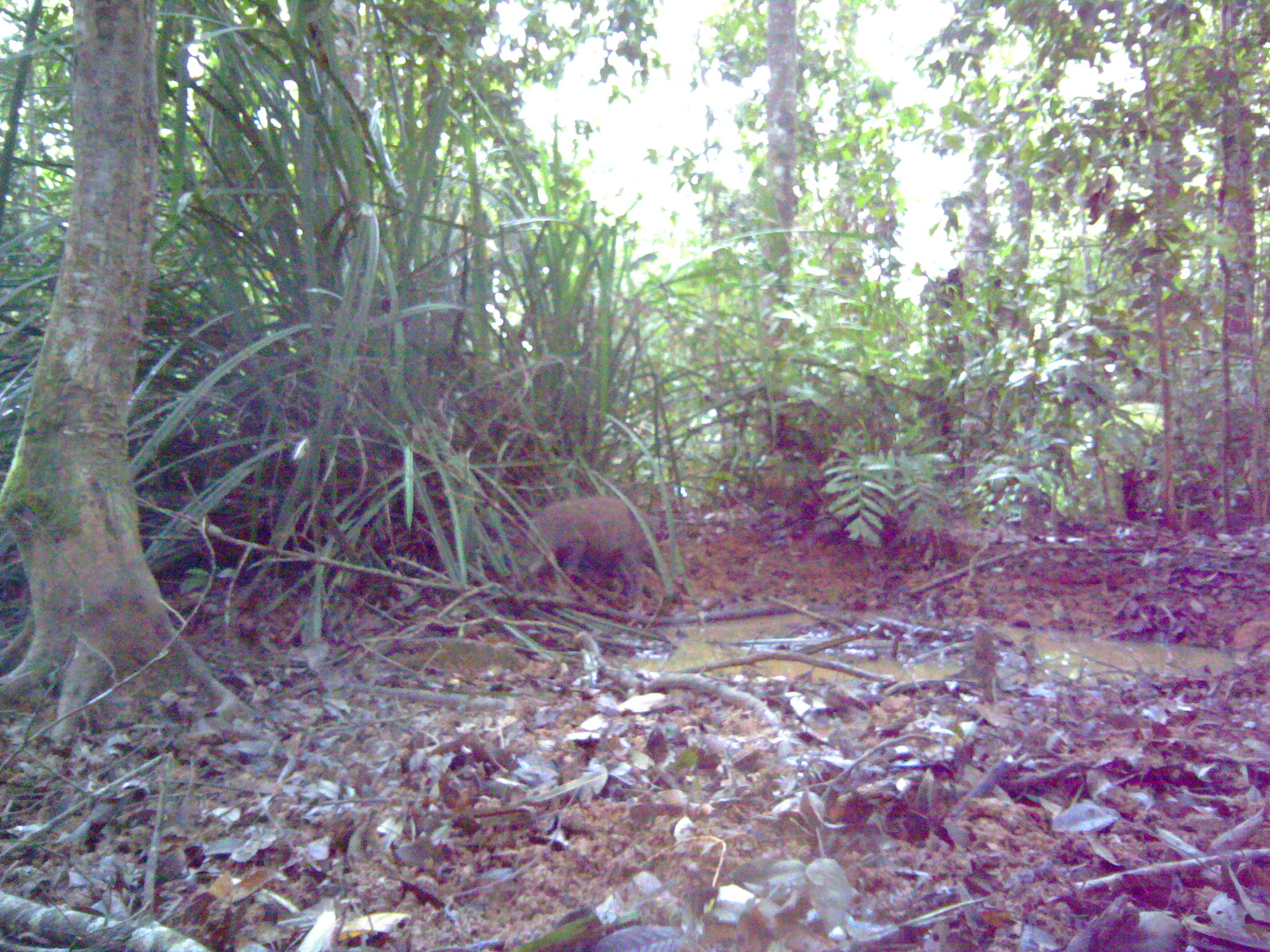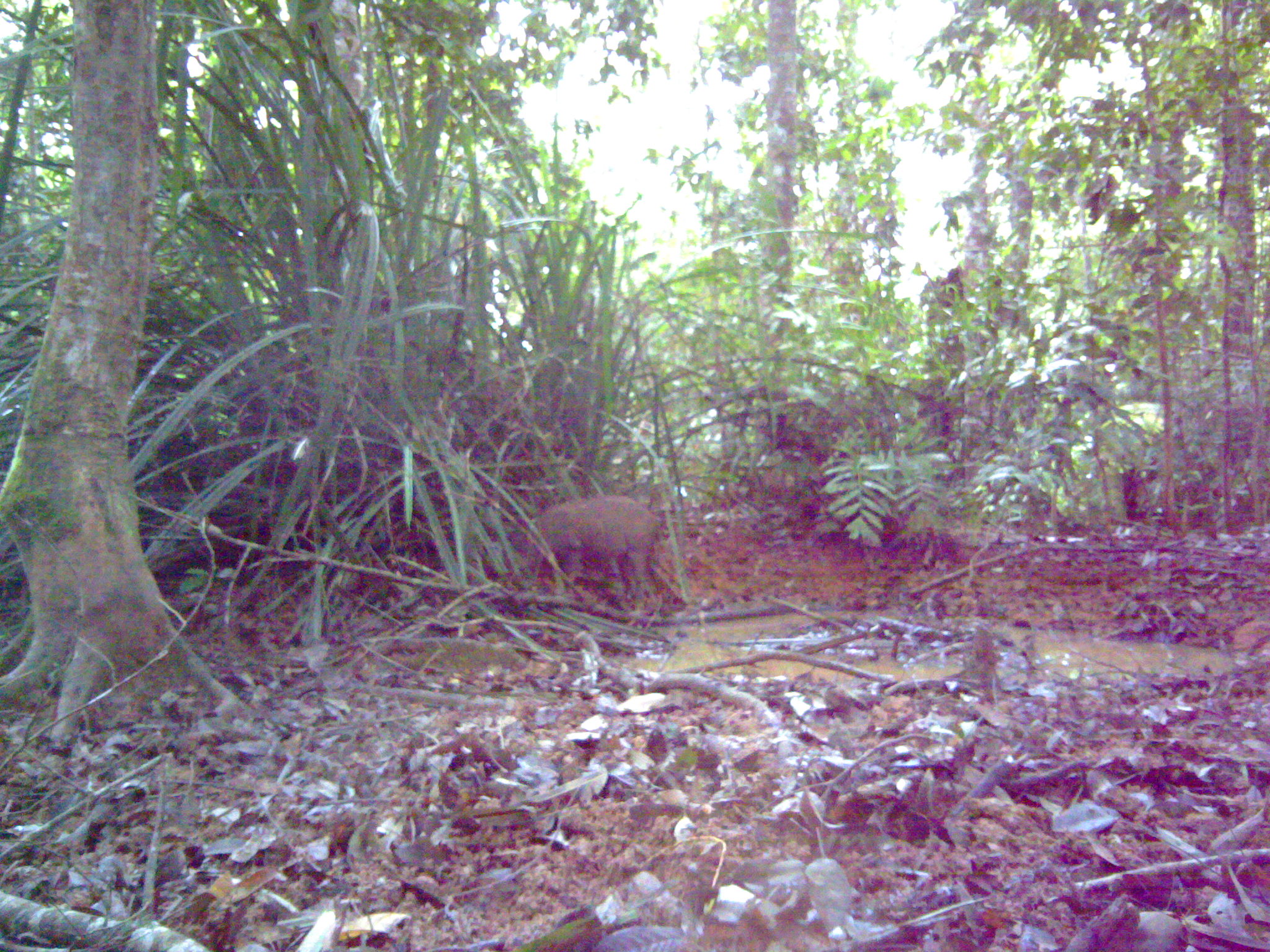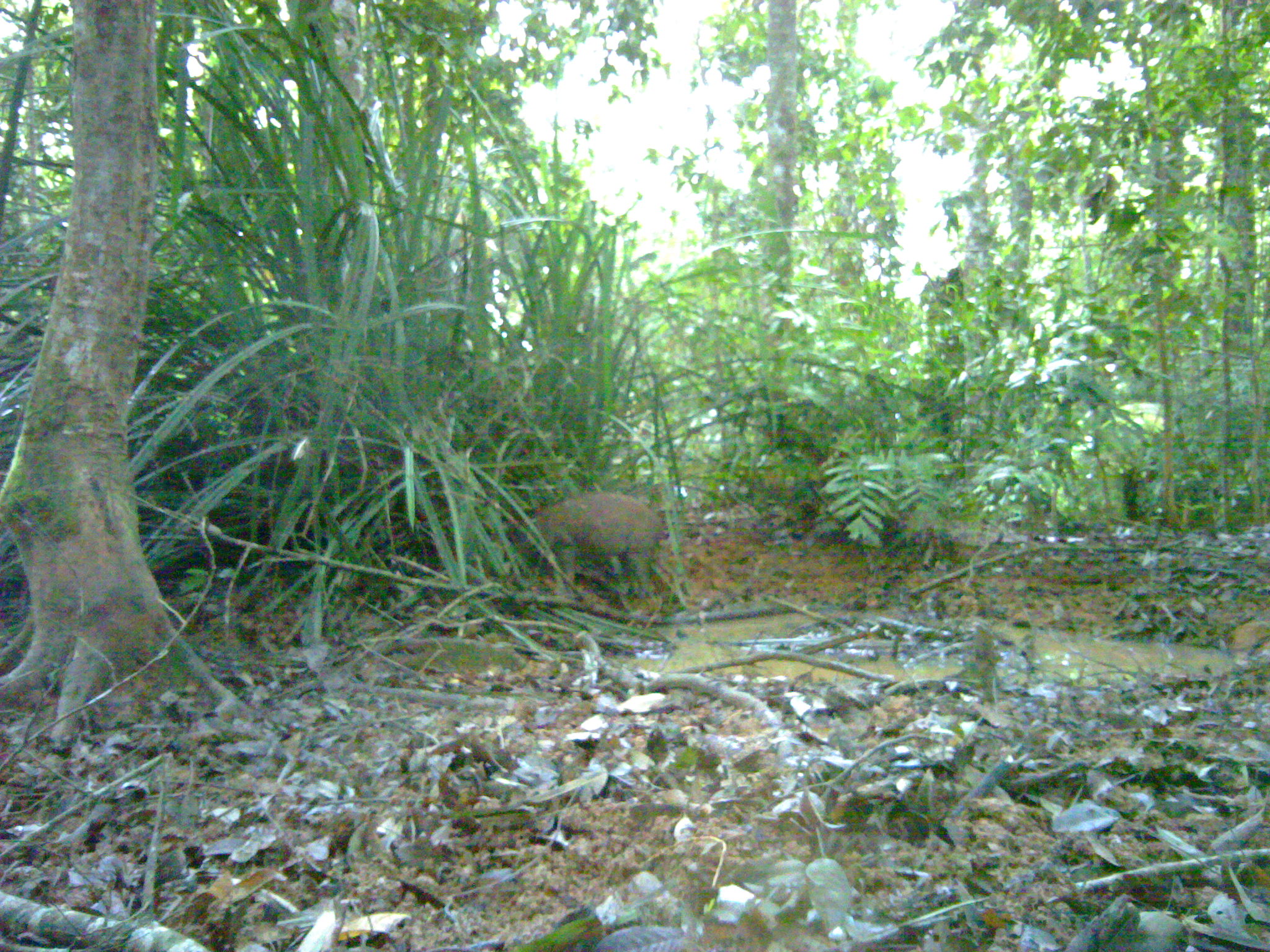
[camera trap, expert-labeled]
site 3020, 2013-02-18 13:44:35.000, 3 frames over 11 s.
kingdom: Animalia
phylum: Chordata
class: Mammalia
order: Artiodactyla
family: Suidae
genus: Sus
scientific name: Sus scrofa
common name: wild boar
Sus scrofa (wild boar), count 1.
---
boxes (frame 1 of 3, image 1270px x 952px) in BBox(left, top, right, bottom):
sus scrofa: BBox(511, 494, 654, 608)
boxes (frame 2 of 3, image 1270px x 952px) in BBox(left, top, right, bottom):
sus scrofa: BBox(525, 492, 661, 601)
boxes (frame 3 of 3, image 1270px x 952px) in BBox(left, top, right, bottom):
sus scrofa: BBox(522, 488, 661, 599)